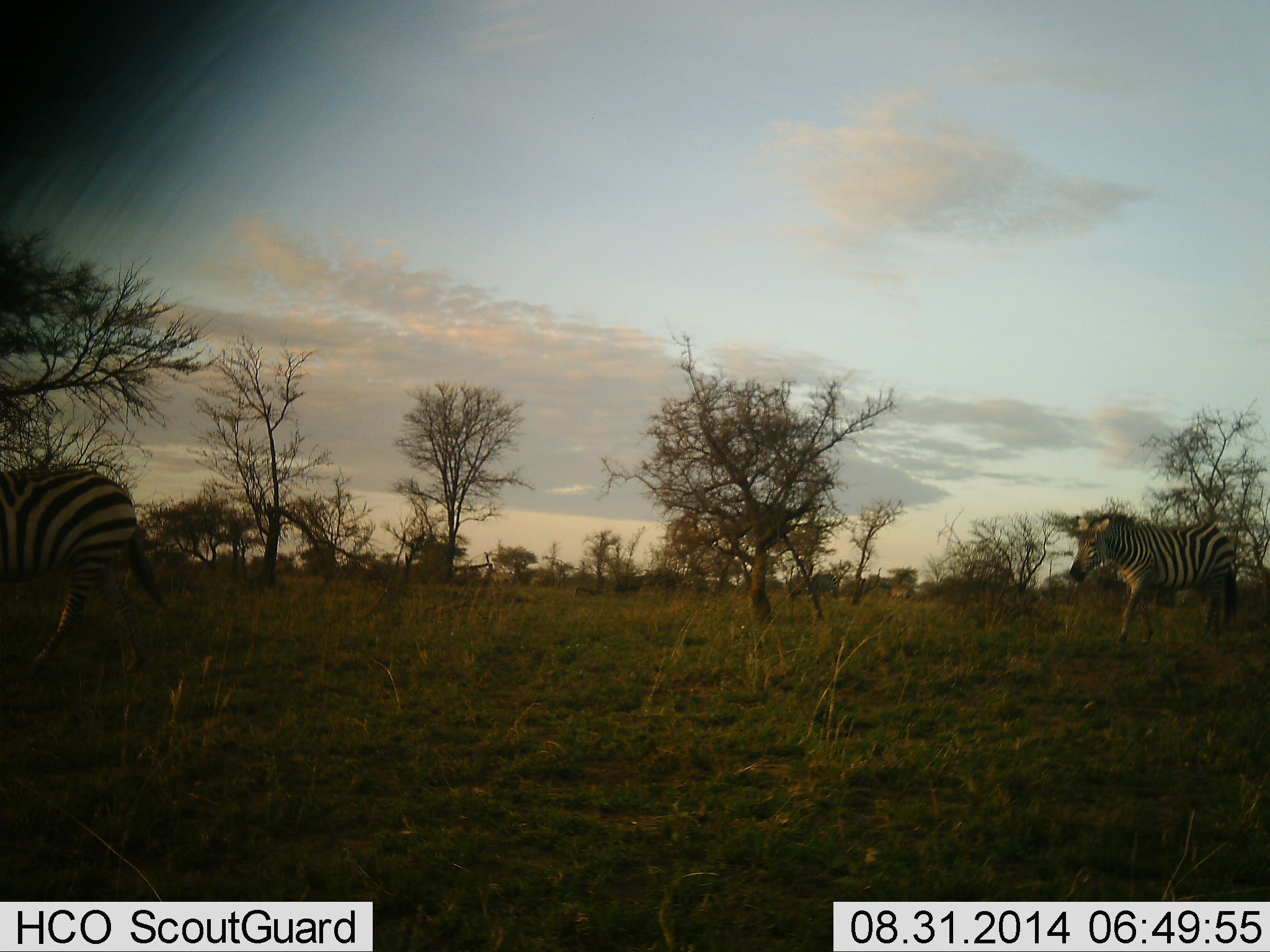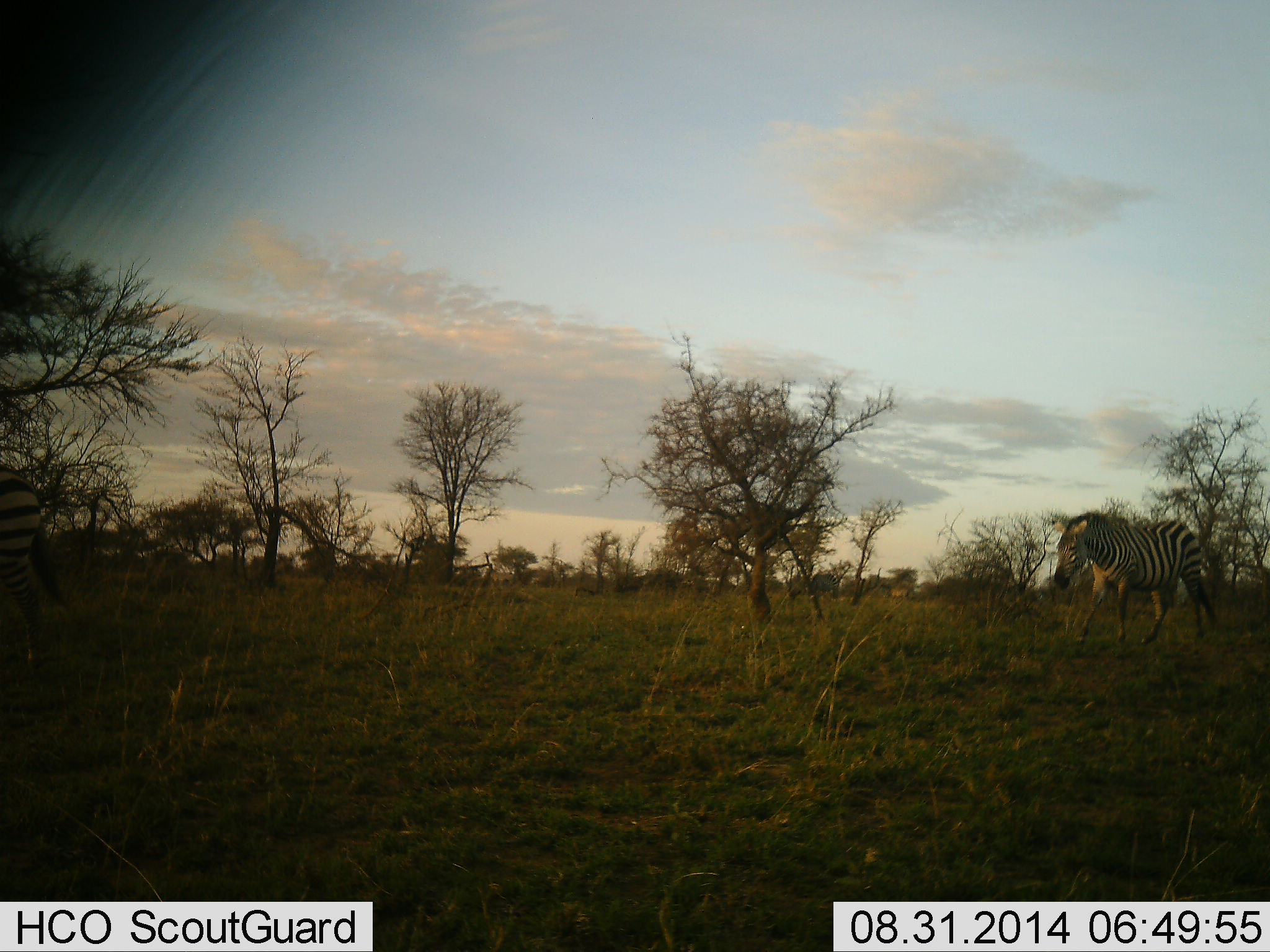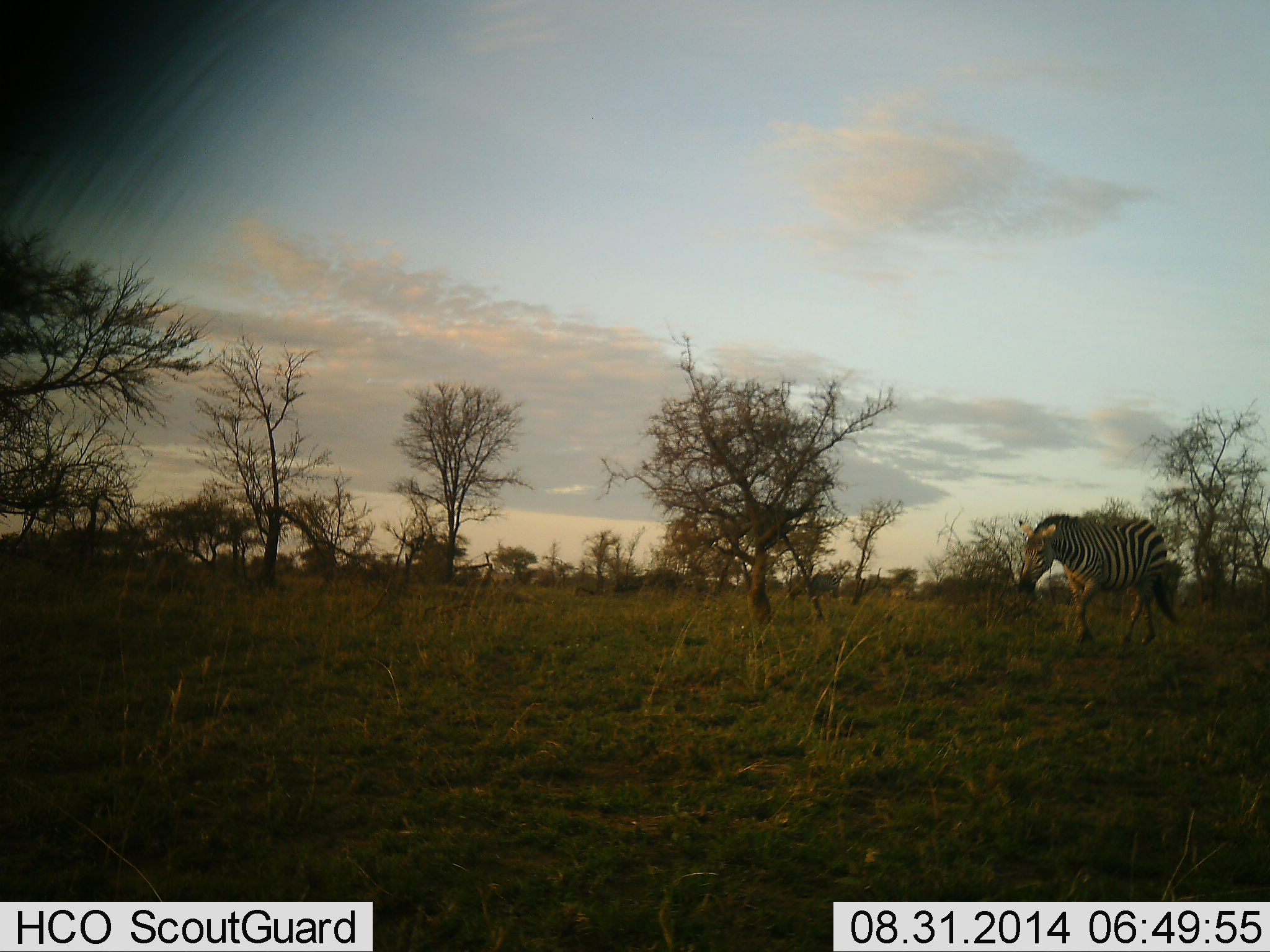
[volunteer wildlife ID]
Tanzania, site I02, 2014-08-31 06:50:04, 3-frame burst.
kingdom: Animalia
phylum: Chordata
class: Mammalia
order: Perissodactyla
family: Equidae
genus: Equus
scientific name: Equus quagga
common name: plains zebra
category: zebra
Zebra (plains zebra) (Equus quagga), count 2. Behavior (volunteer vote fractions): standing 10%, resting 0%, moving 100%, interacting 0%. Young present (vote fraction): 0%. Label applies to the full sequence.